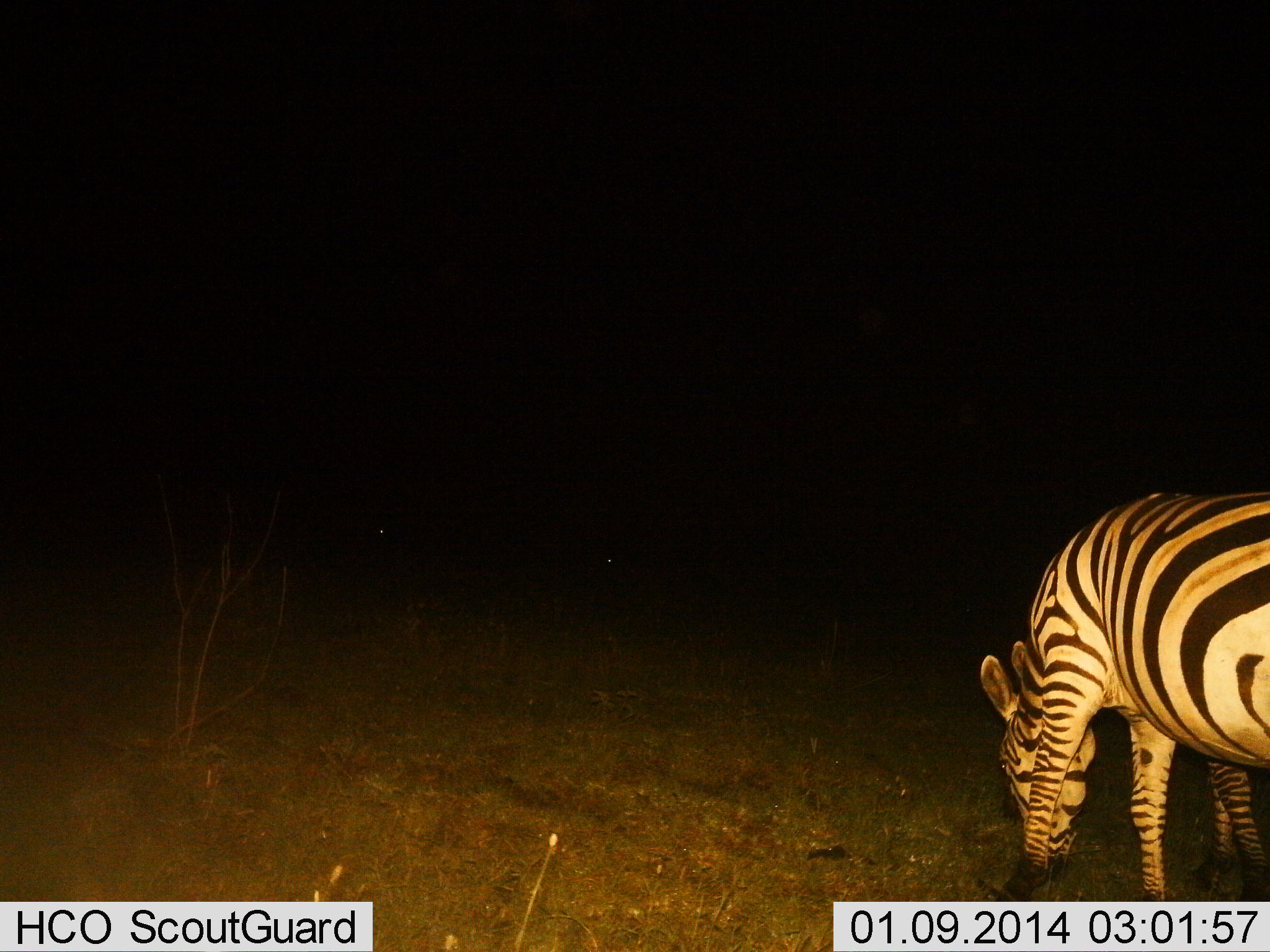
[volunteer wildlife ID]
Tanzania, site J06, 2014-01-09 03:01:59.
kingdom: Animalia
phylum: Chordata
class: Mammalia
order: Perissodactyla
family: Equidae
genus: Equus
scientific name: Equus quagga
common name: plains zebra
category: zebra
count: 2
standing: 40%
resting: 0%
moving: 0%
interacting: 0%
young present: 0%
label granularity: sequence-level